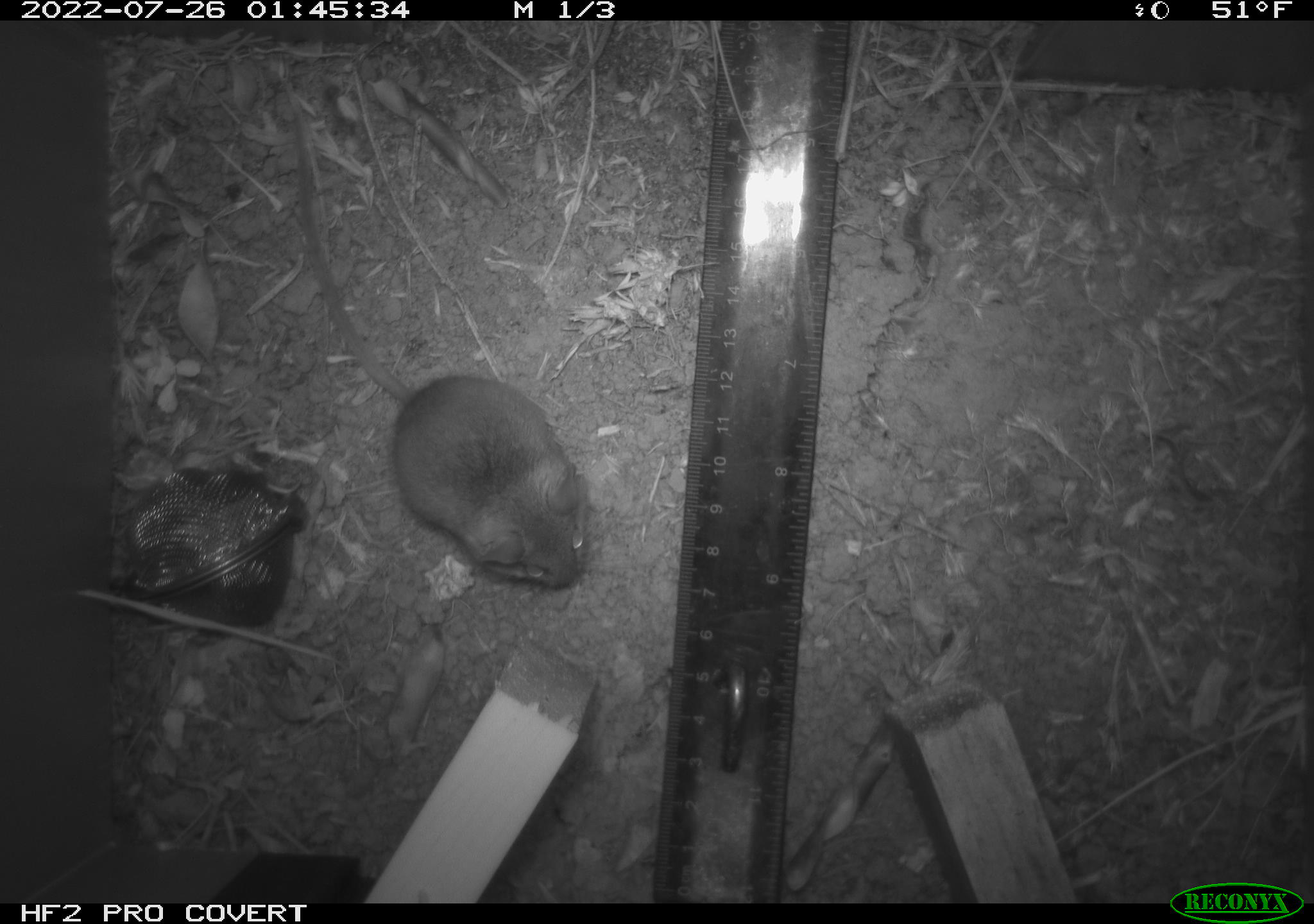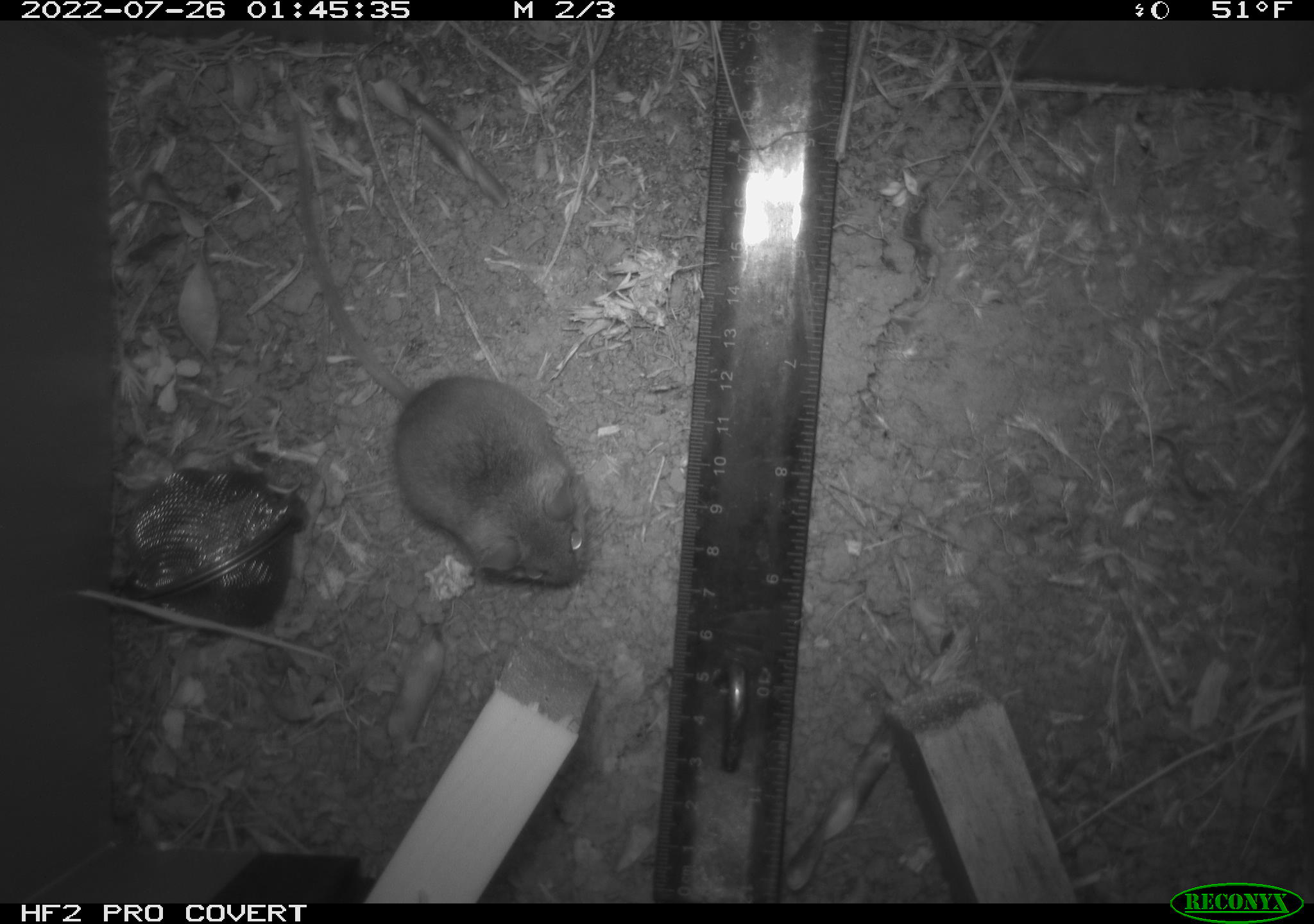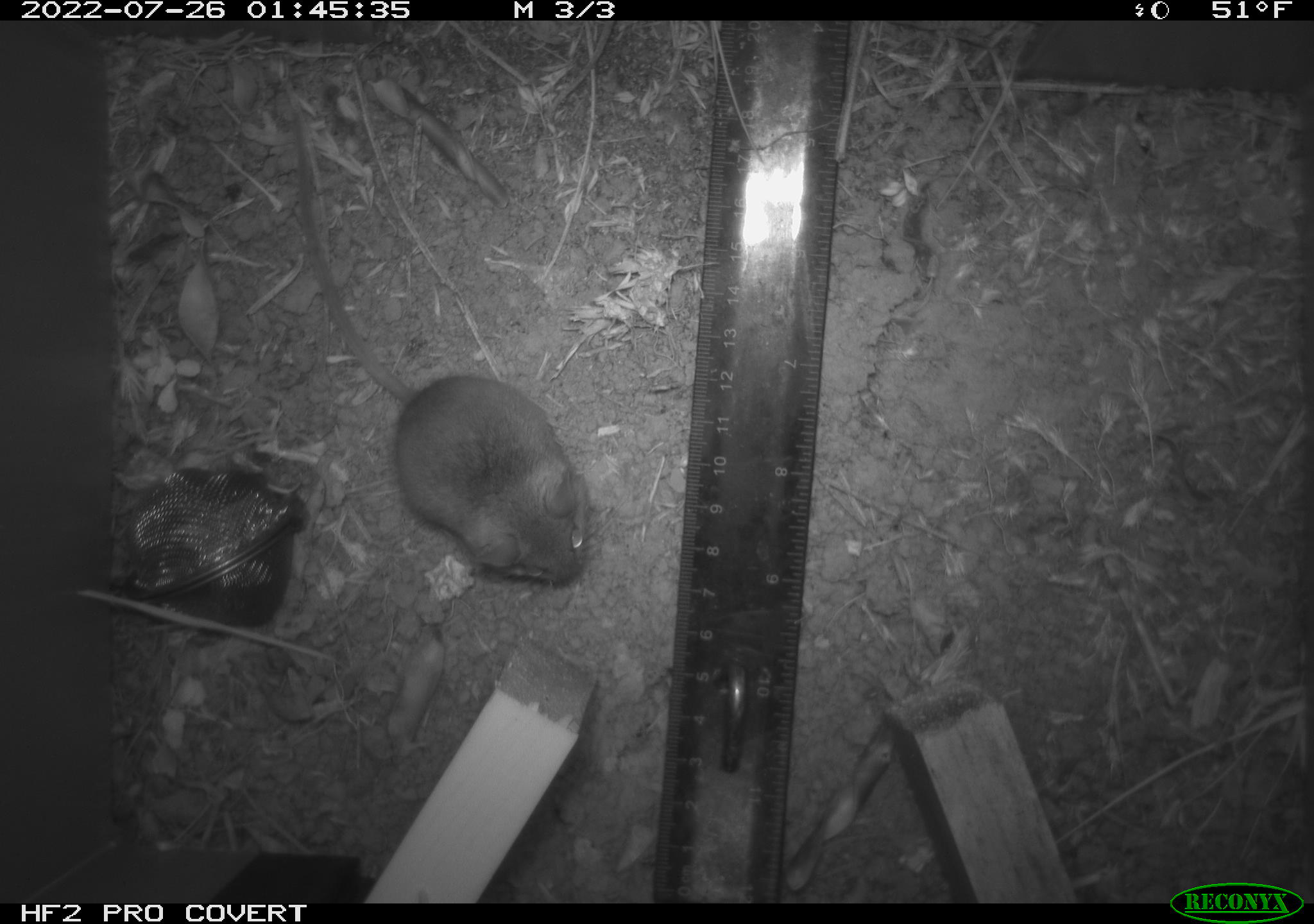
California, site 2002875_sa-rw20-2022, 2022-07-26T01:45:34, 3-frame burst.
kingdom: Animalia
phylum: Chordata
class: Mammalia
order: Rodentia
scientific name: Rodentia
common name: mouse species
Mouse species (Rodentia).